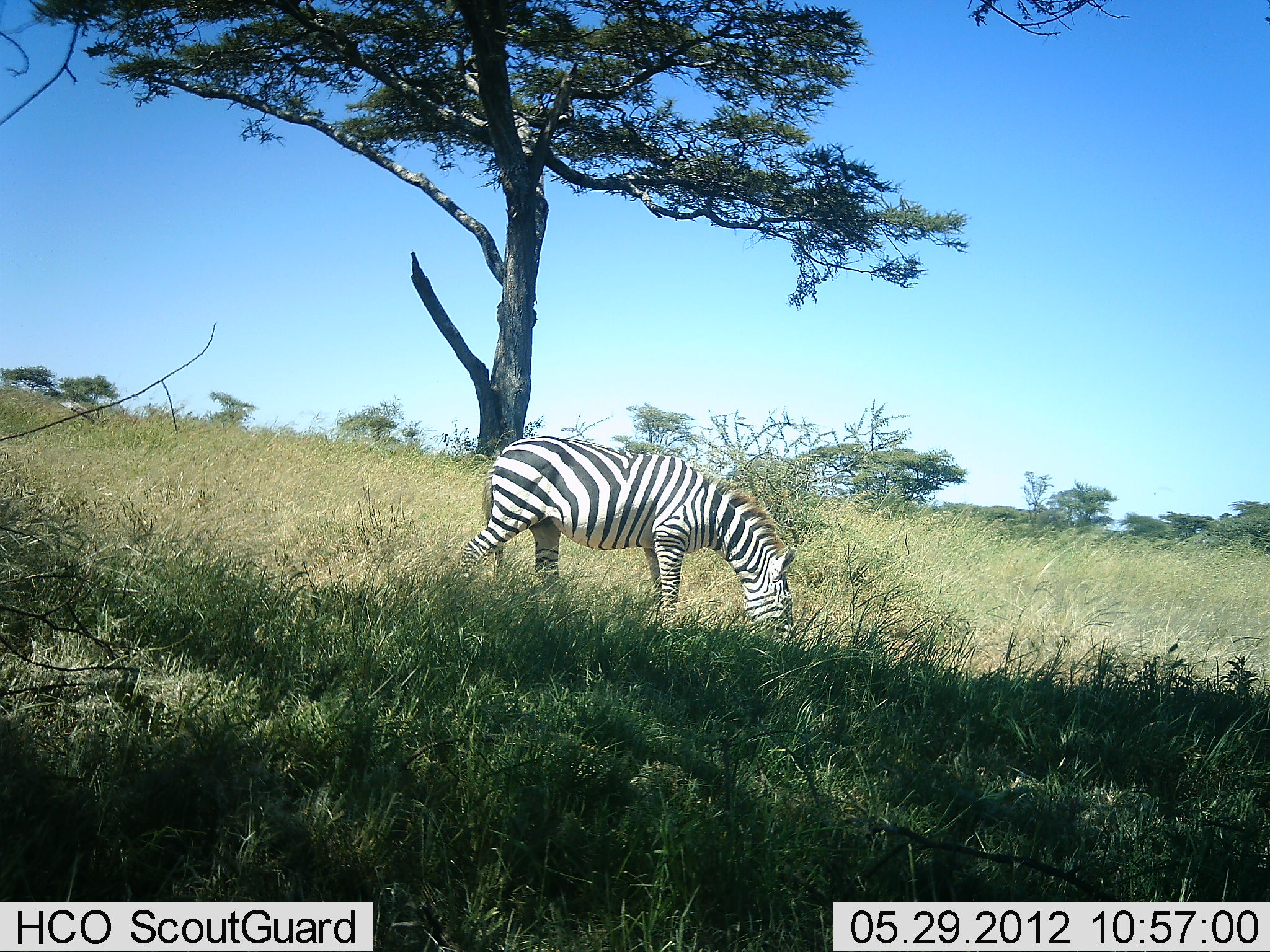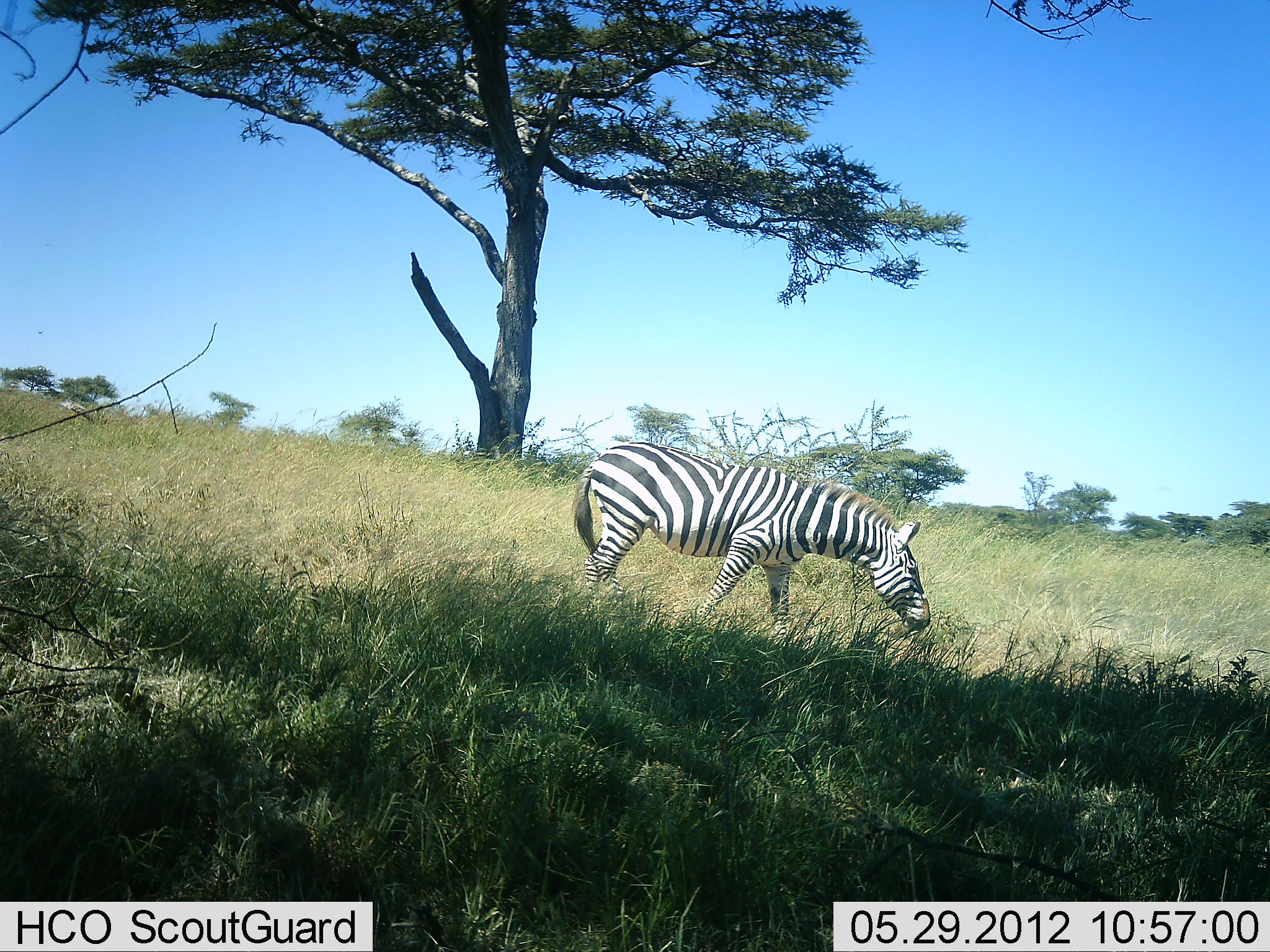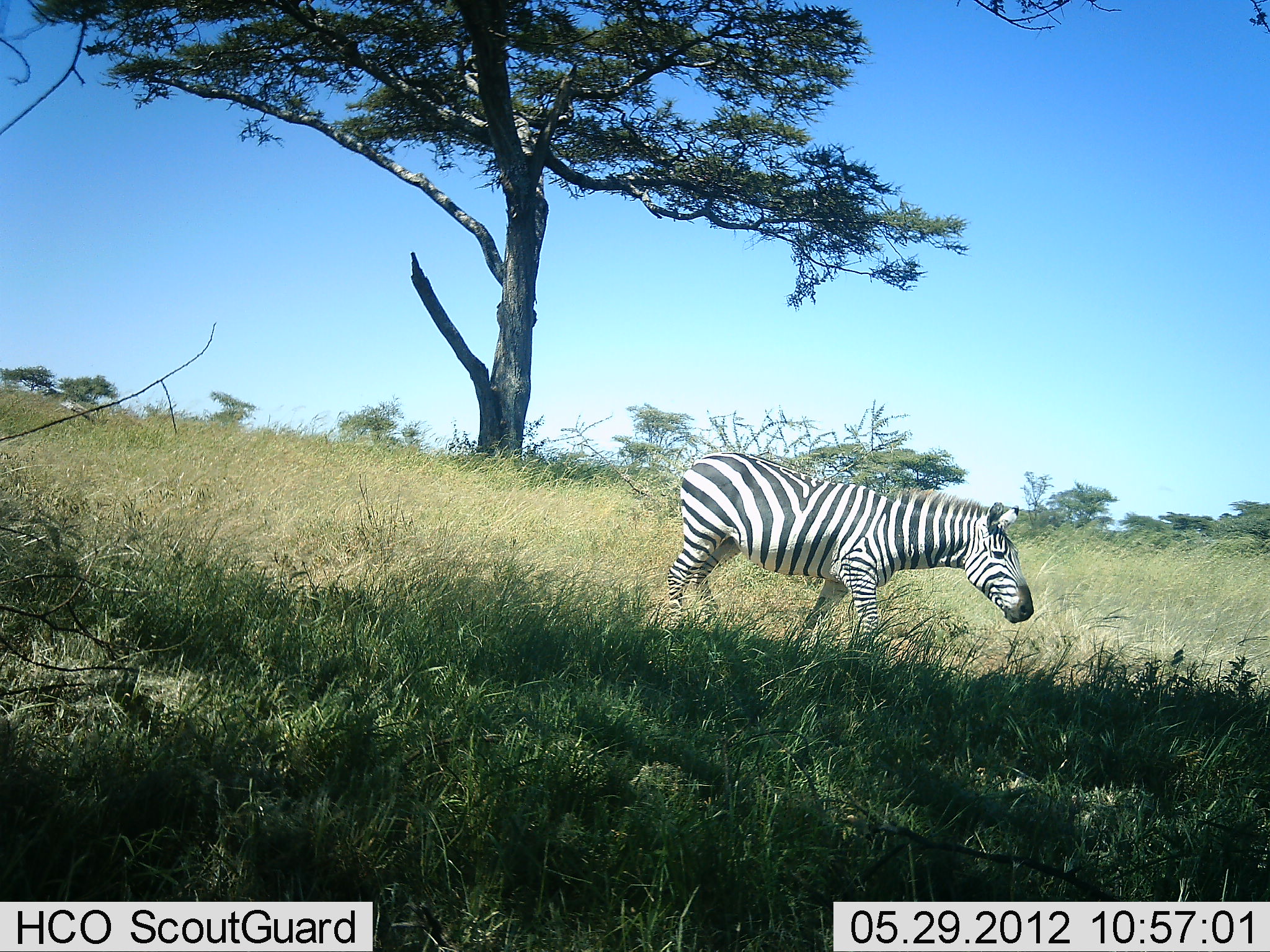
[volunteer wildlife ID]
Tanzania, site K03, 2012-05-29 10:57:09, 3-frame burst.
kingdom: Animalia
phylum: Chordata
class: Mammalia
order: Perissodactyla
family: Equidae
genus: Equus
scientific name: Equus quagga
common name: plains zebra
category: zebra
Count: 1.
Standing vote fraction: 0%.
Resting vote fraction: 0%.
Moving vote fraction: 91%.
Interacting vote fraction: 0%.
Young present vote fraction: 0%.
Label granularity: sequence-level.